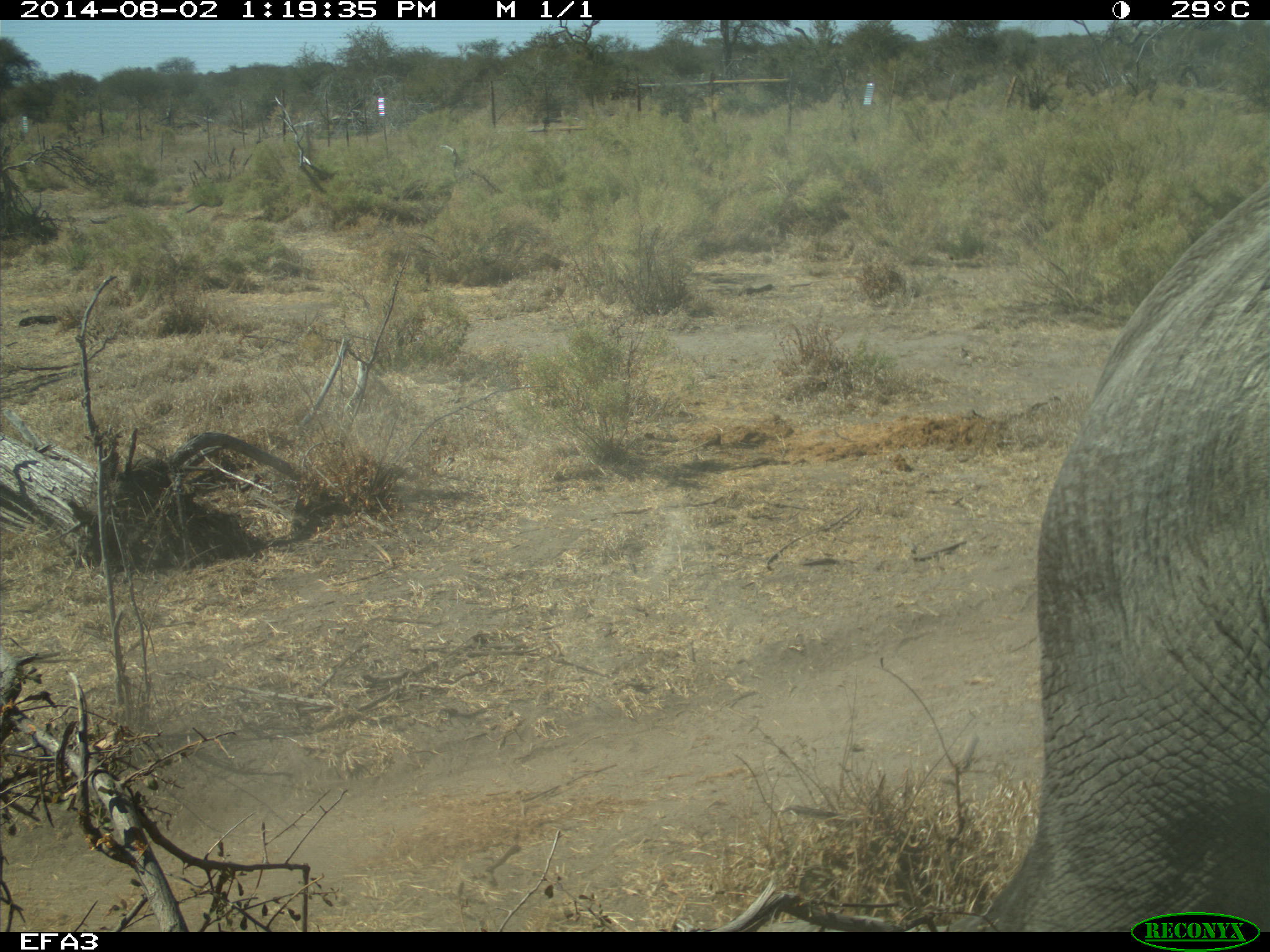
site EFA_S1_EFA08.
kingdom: Animalia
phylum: Chordata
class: Mammalia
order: Proboscidea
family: Elephantidae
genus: Loxodonta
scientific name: Loxodonta africana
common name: african bush elephant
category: elephant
Elephant (african bush elephant) (Loxodonta africana), count 1. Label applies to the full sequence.